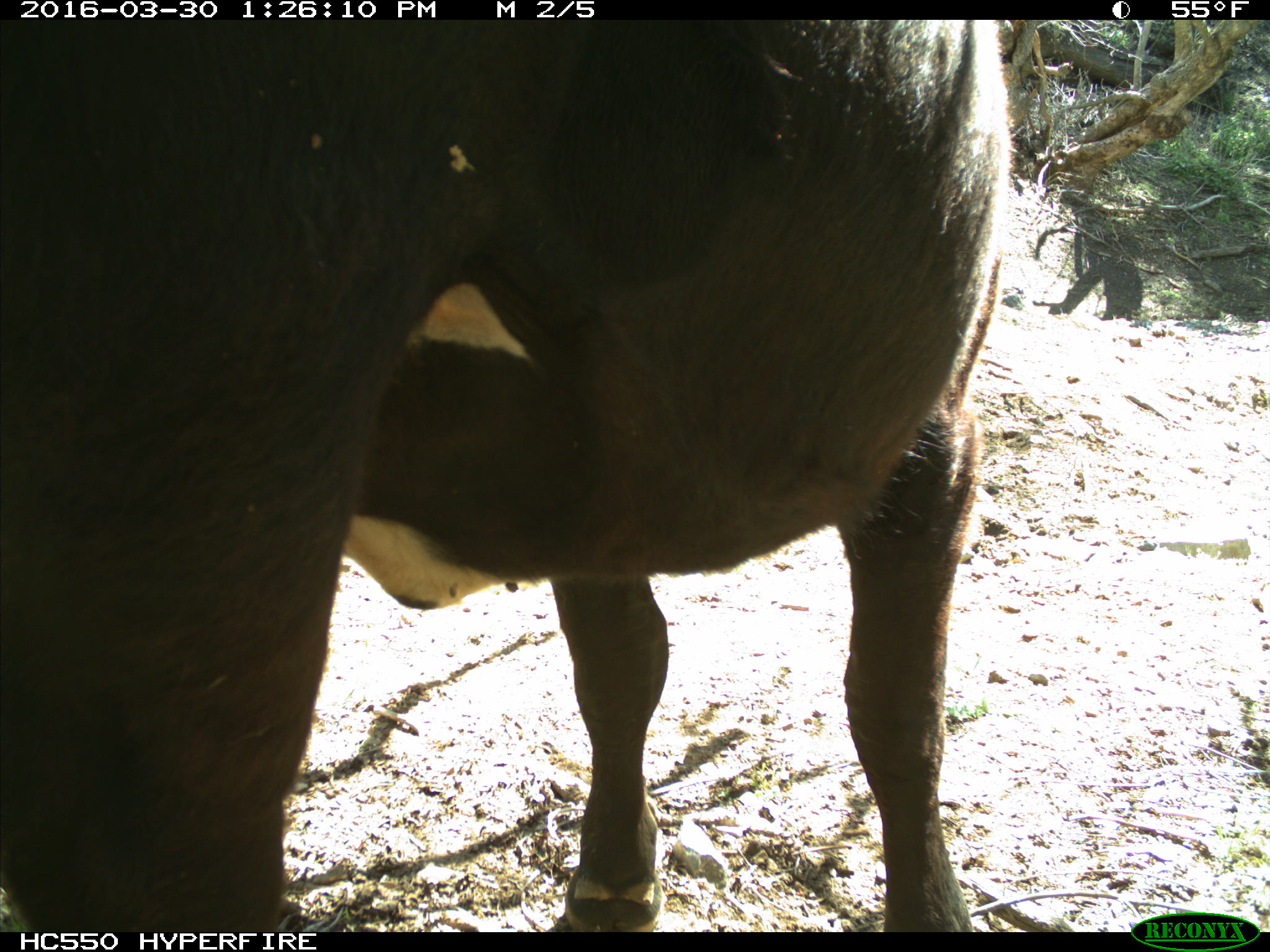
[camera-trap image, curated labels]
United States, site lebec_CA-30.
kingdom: Animalia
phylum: Chordata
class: Mammalia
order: Artiodactyla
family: Bovidae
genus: Bos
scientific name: Bos taurus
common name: domestic cow